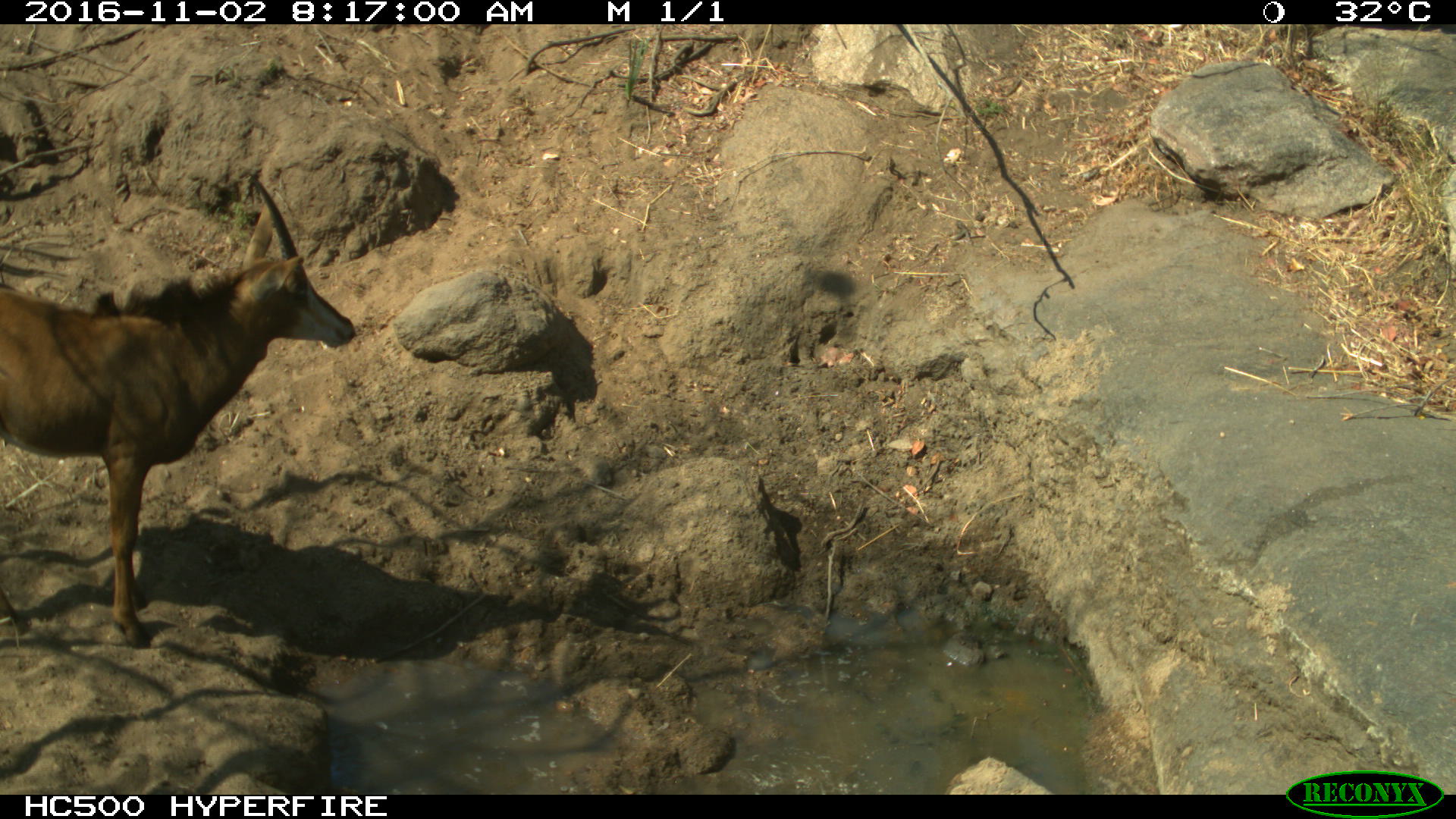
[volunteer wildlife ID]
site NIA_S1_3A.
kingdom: Animalia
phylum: Chordata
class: Mammalia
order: Artiodactyla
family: Bovidae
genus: Hippotragus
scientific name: Hippotragus niger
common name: sable antelope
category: sable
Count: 1.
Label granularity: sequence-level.